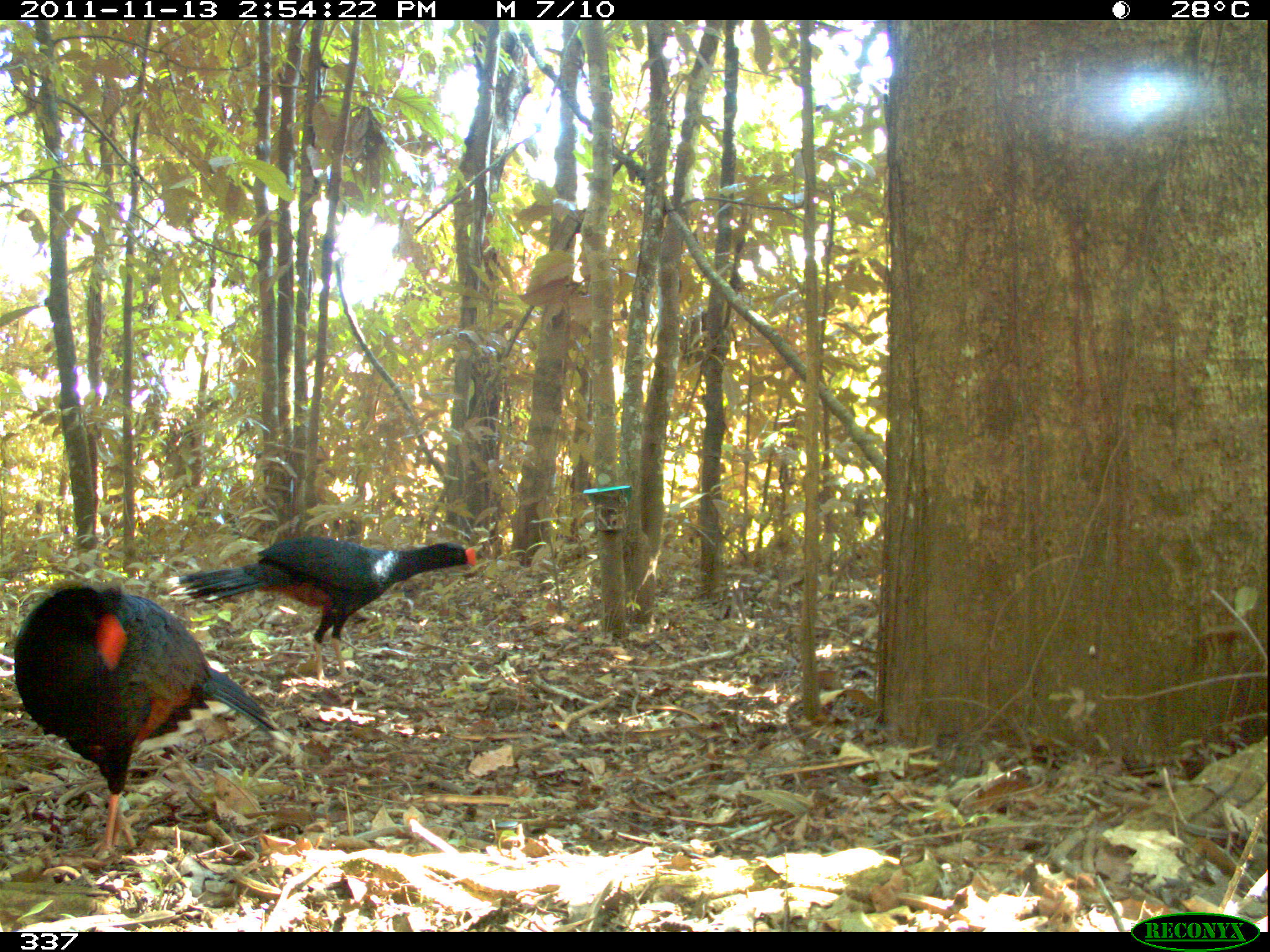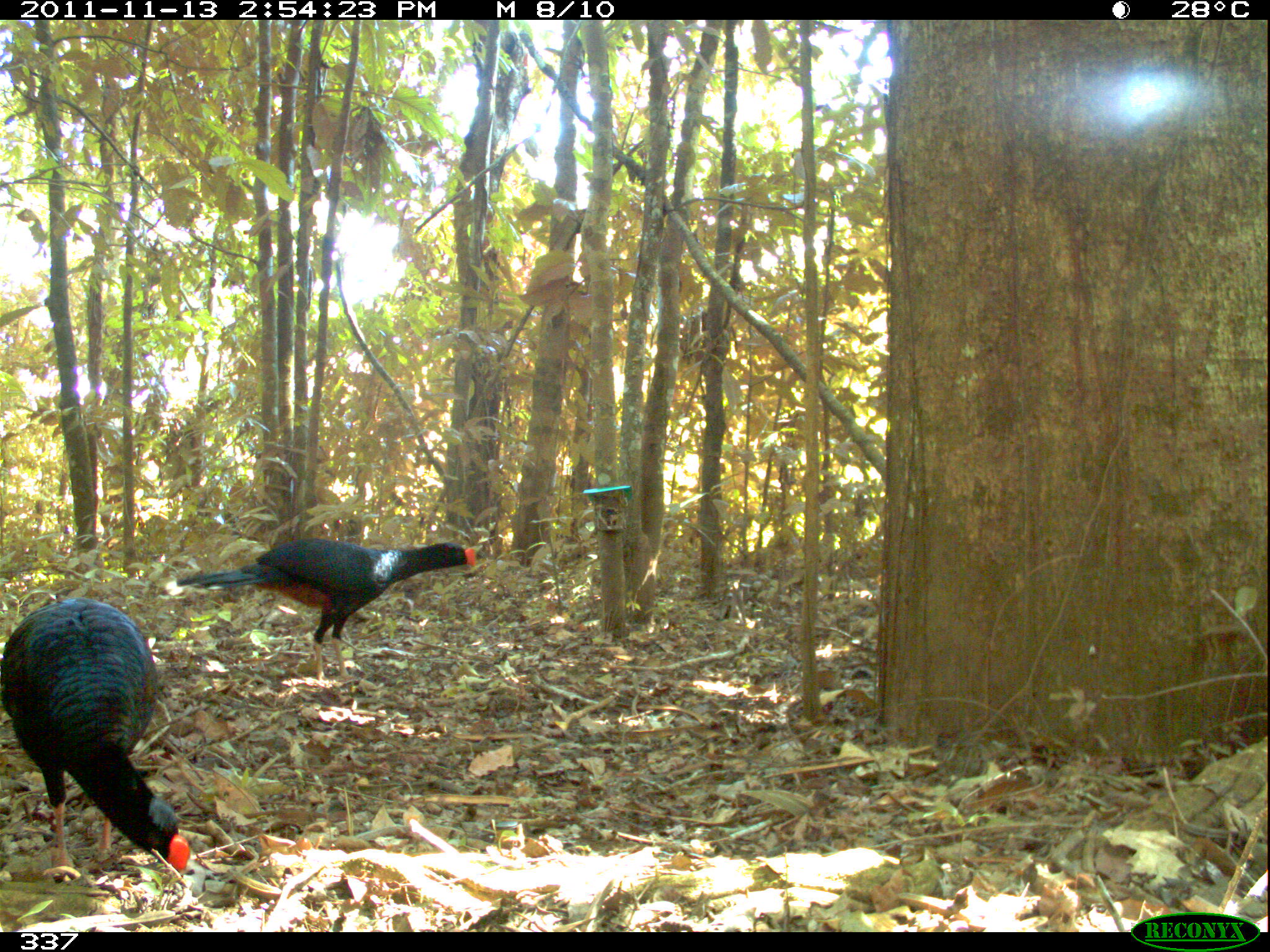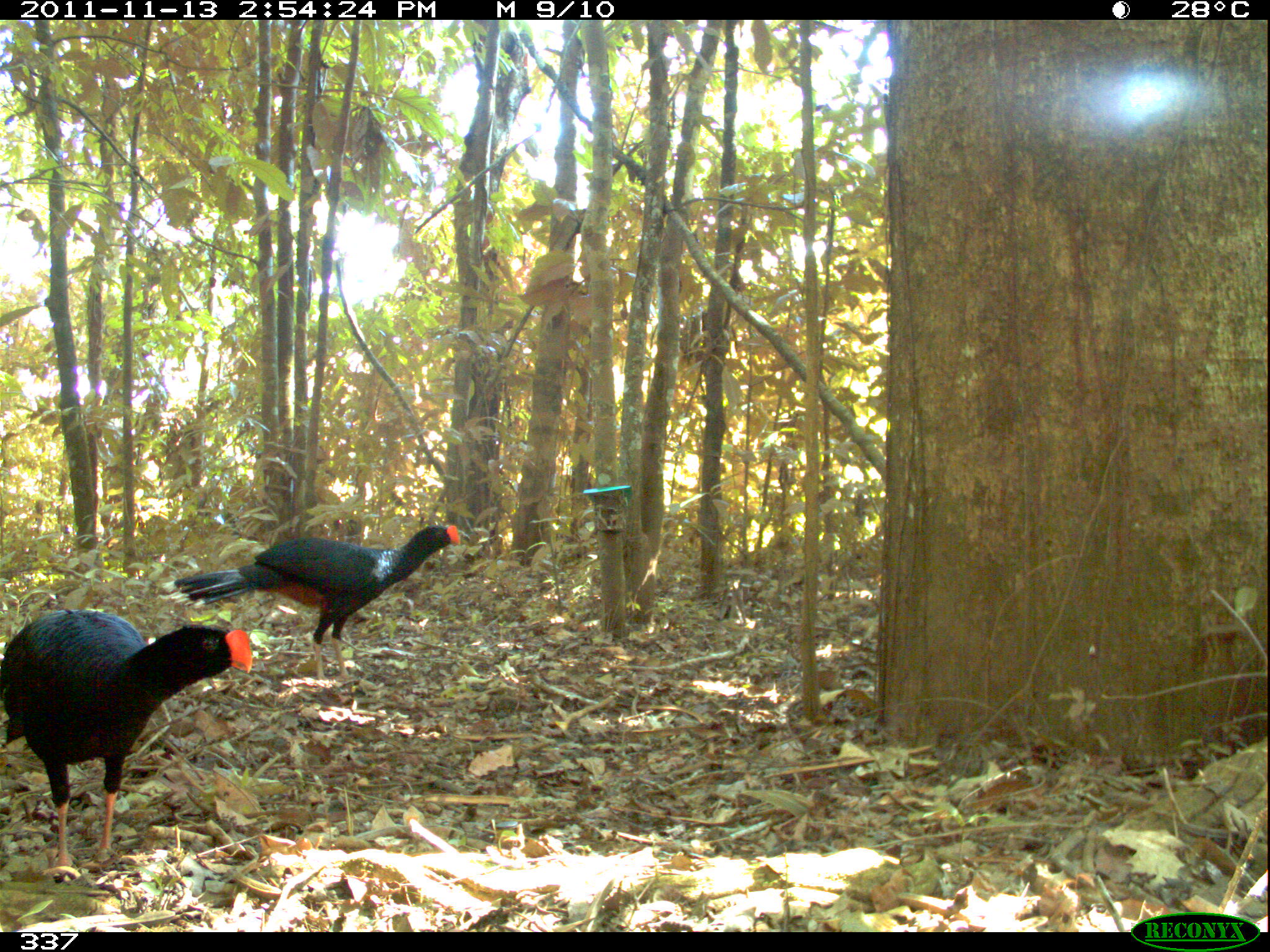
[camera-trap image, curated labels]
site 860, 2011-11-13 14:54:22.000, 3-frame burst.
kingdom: Animalia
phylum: Chordata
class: Aves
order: Galliformes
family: Cracidae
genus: Penelope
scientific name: Penelope jacquacu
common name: spix's guan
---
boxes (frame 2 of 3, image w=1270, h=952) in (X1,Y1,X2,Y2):
penelope jacquacu: (1,595,193,888); (161,533,476,688)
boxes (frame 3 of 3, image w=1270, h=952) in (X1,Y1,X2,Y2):
penelope jacquacu: (0,608,251,880); (163,525,460,693)